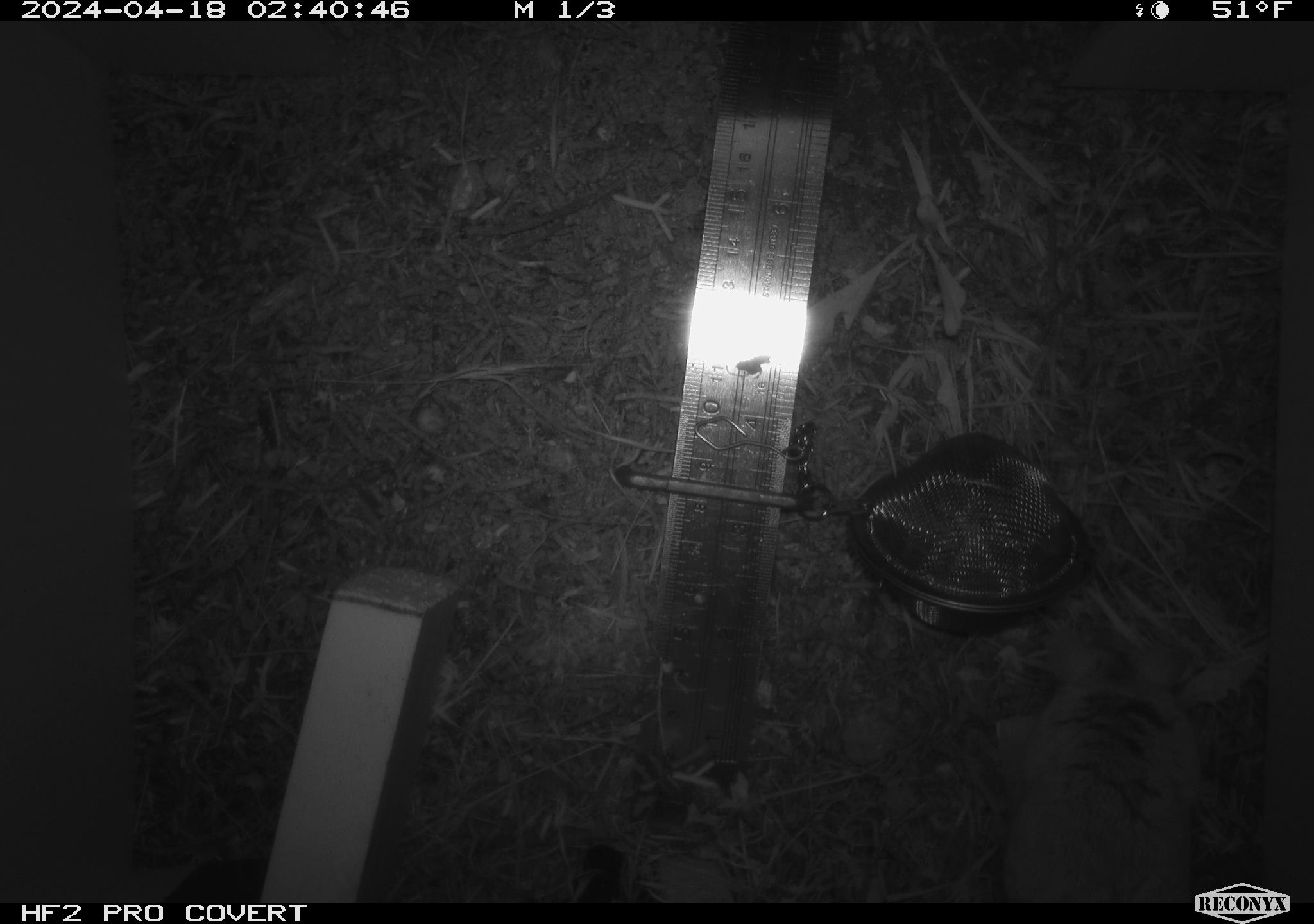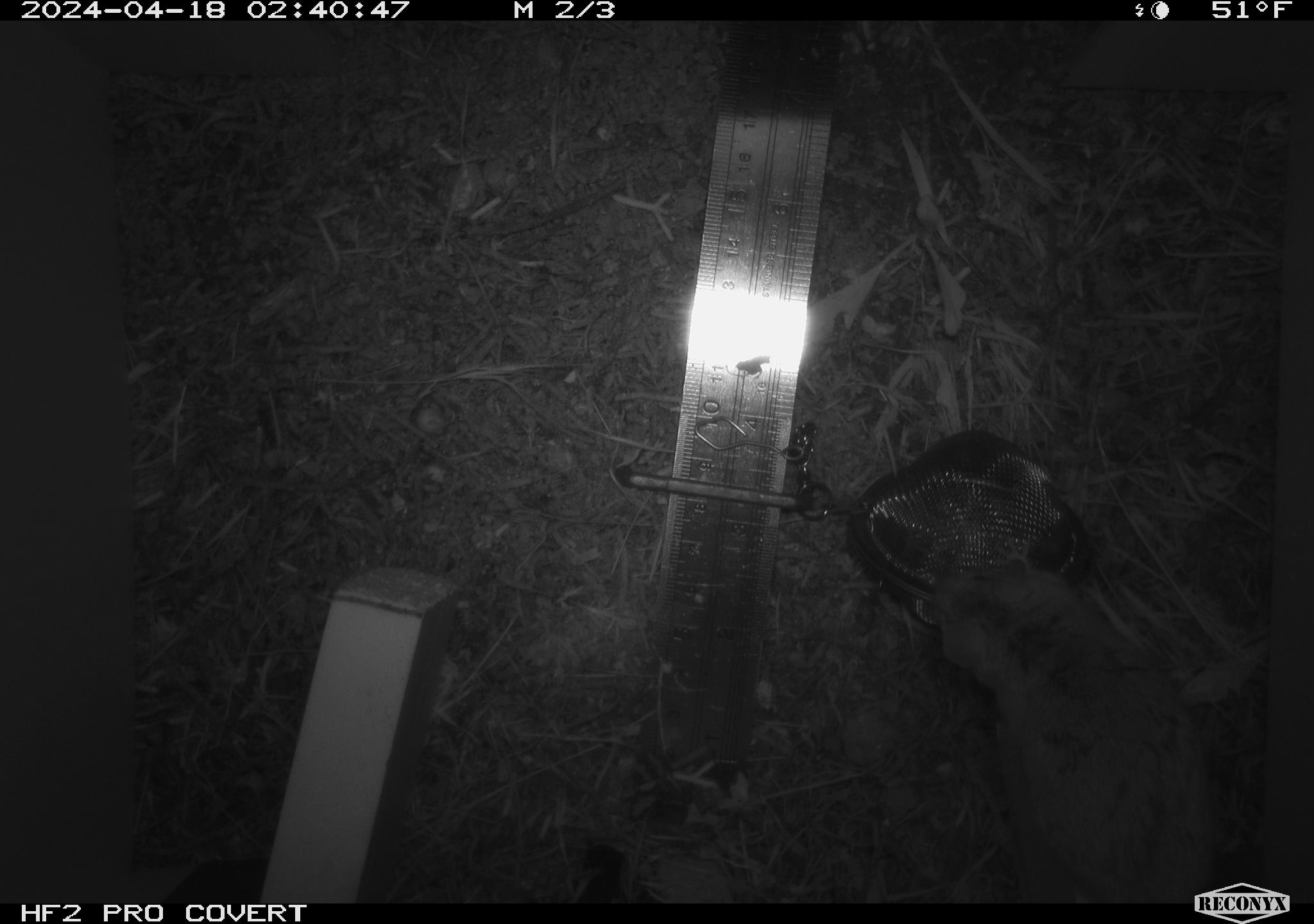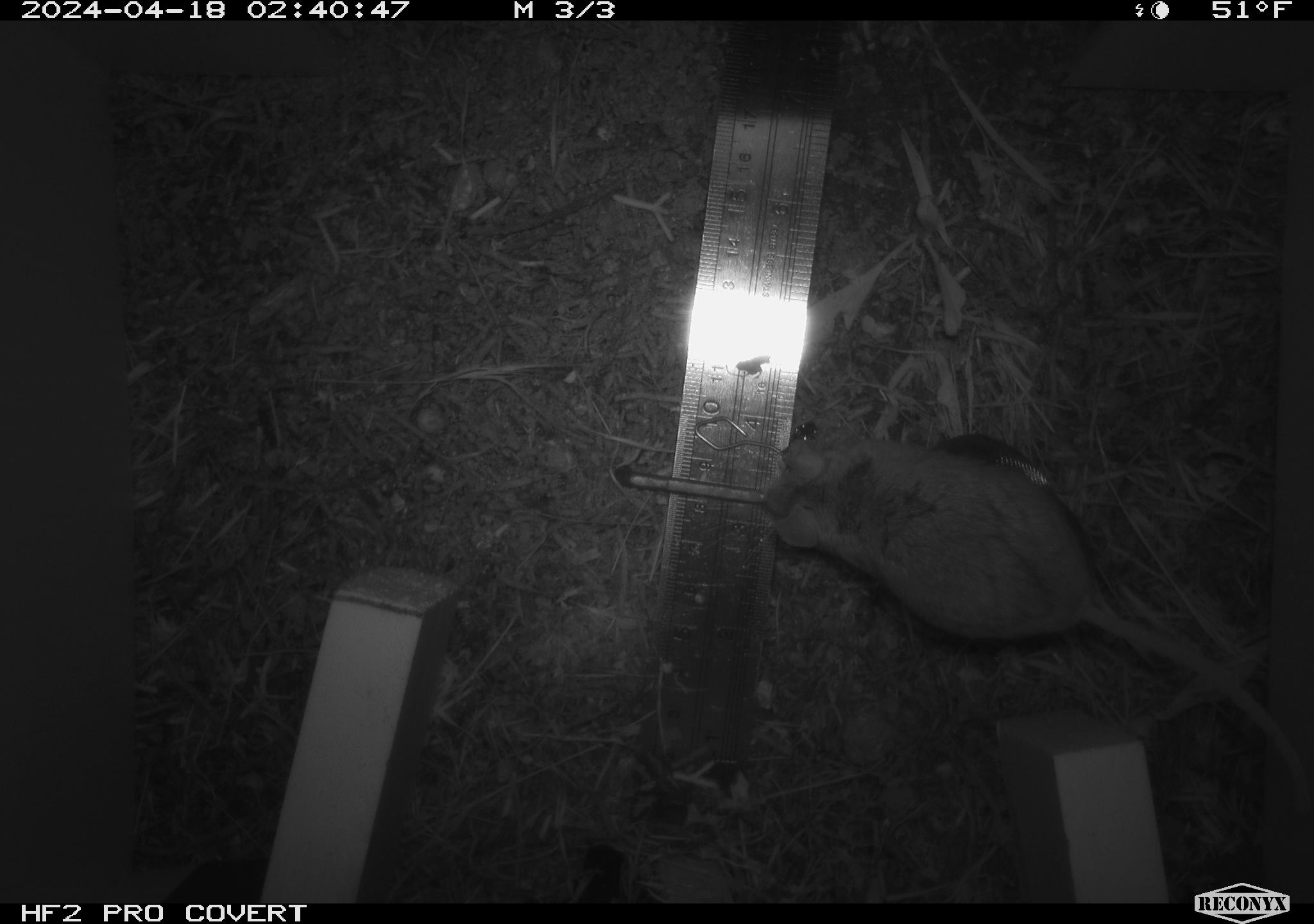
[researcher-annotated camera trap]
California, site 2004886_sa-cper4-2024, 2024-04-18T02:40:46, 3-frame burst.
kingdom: Animalia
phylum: Chordata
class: Mammalia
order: Rodentia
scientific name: Rodentia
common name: rodent